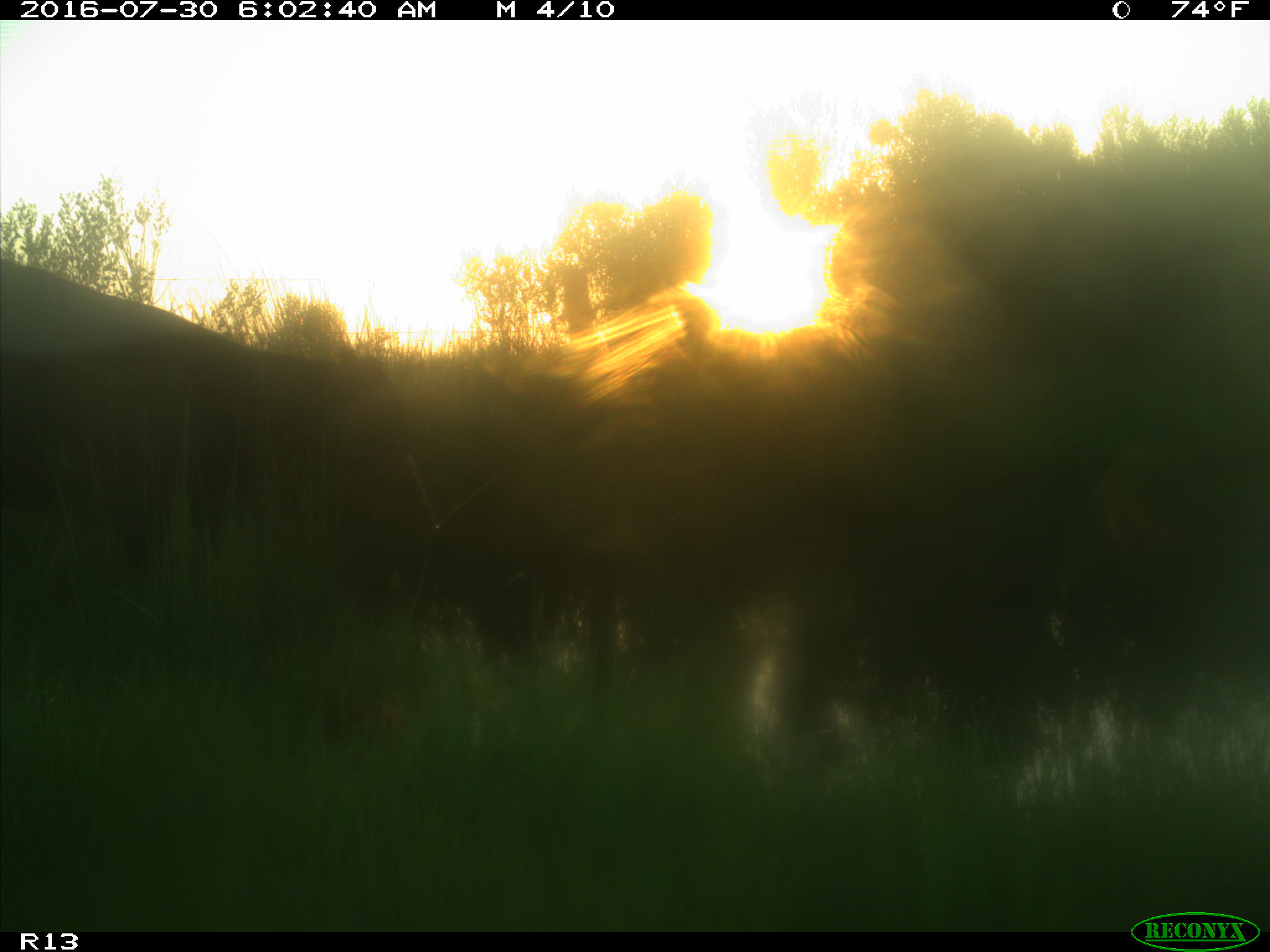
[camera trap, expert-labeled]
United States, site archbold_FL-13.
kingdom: Animalia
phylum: Chordata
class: Mammalia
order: Artiodactyla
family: Bovidae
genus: Bos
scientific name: Bos taurus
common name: domestic cow